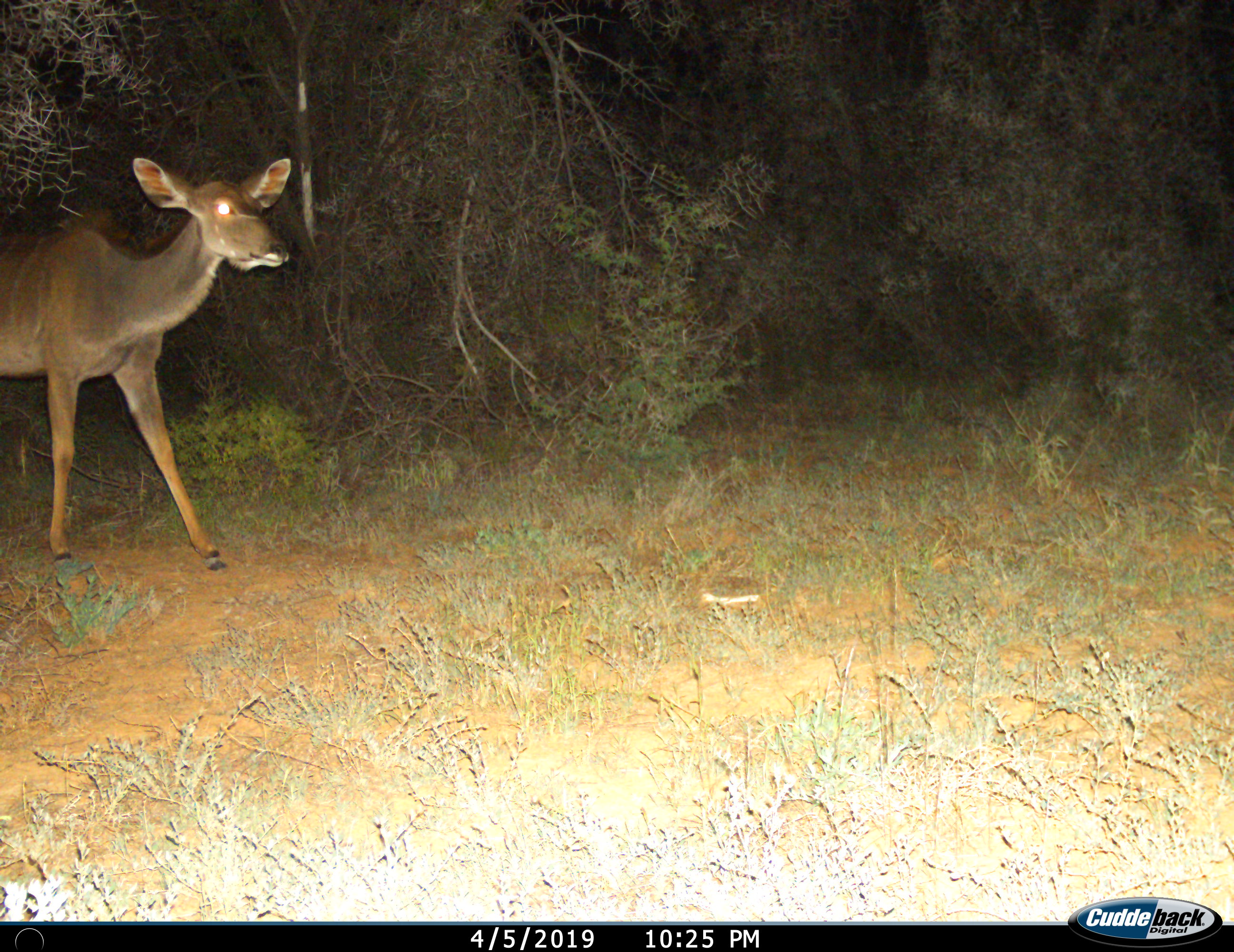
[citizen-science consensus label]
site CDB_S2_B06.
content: unidentified animal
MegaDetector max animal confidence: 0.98